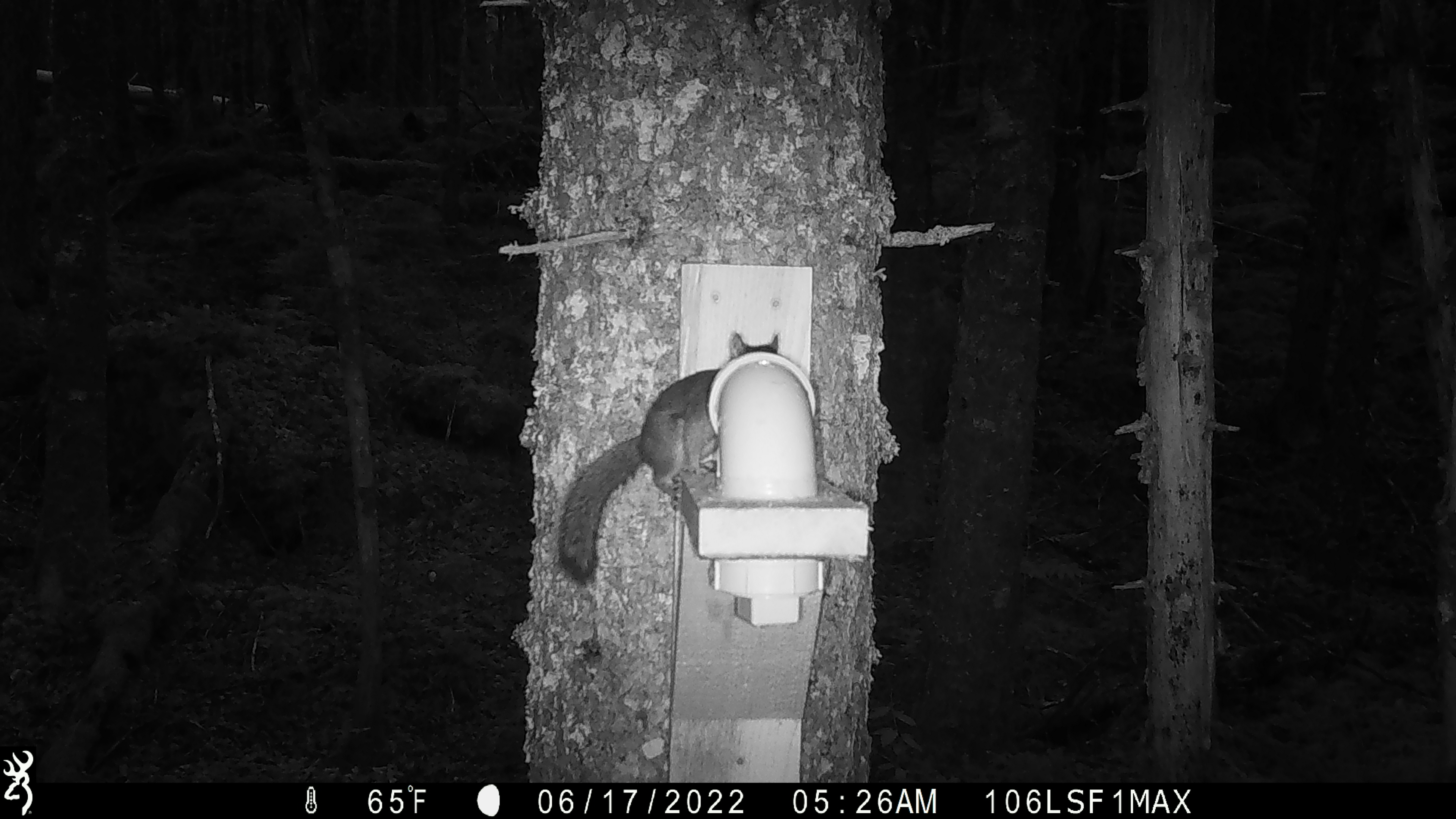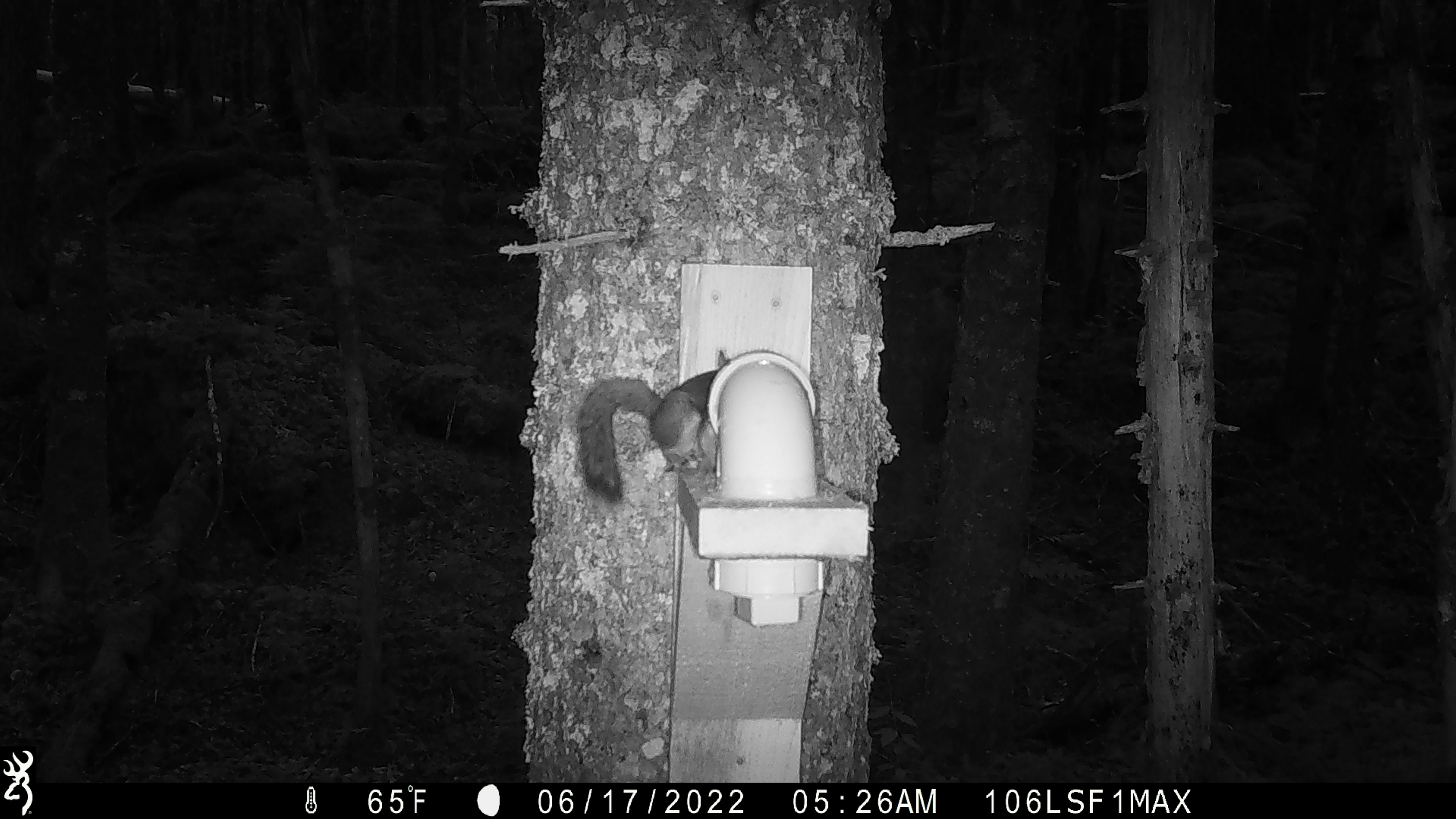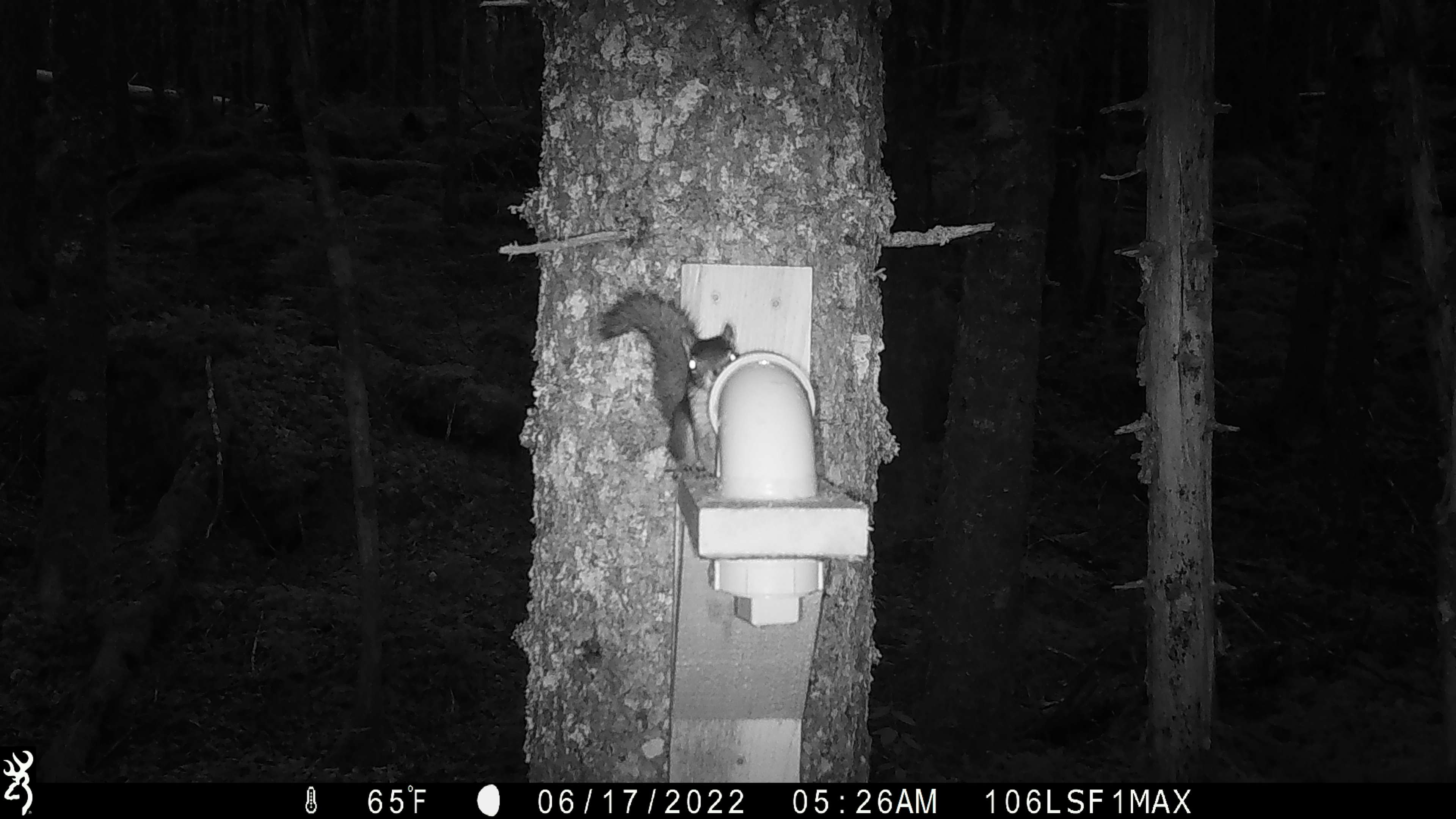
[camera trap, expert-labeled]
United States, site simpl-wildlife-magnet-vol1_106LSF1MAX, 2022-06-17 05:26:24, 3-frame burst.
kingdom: Animalia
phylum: Chordata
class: Mammalia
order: Rodentia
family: Sciuridae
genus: Tamiasciurus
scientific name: Tamiasciurus hudsonicus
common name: red squirrel